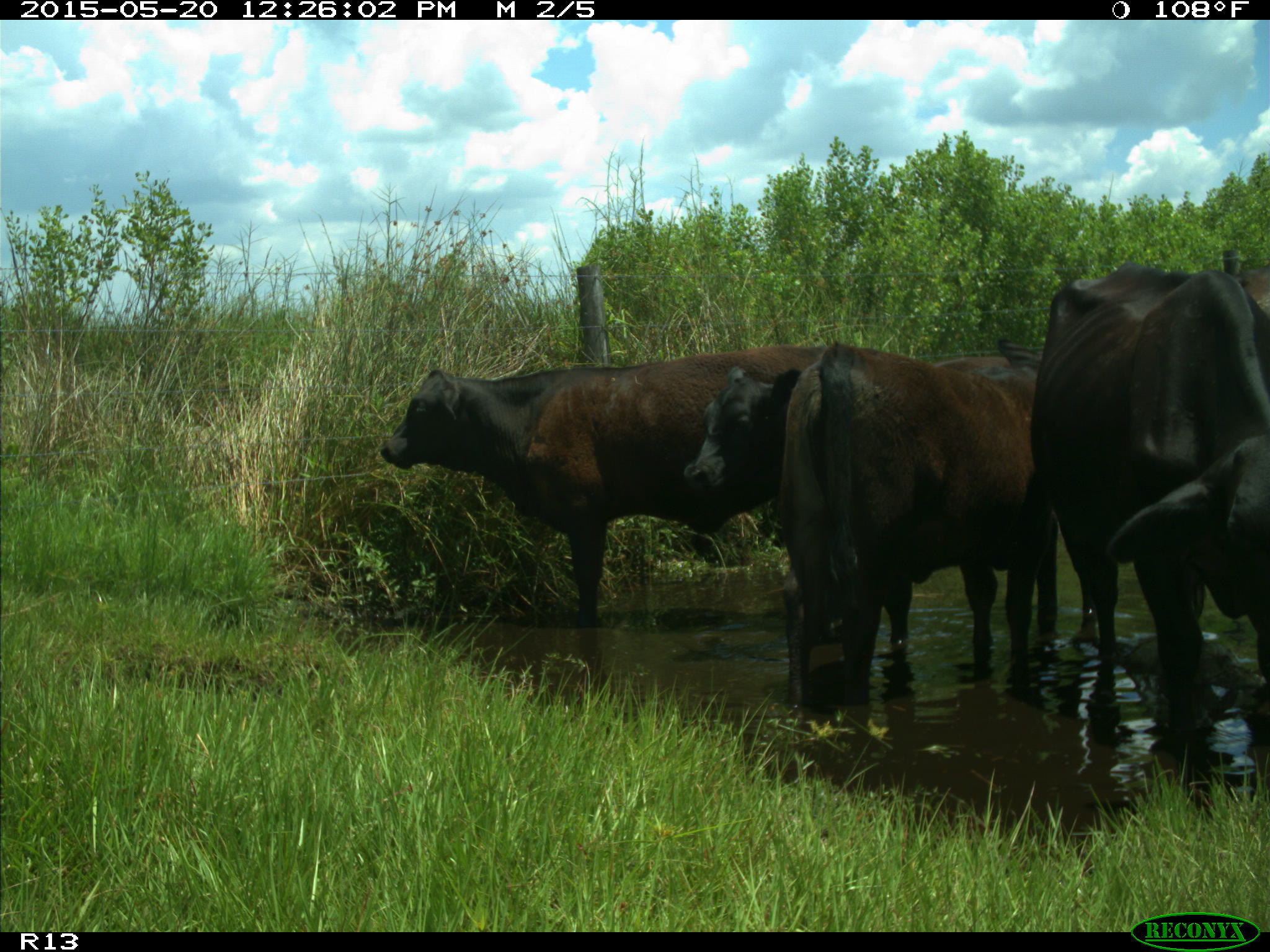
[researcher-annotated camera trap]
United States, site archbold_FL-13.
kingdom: Animalia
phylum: Chordata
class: Mammalia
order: Artiodactyla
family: Bovidae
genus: Bos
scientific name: Bos taurus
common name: domestic cow